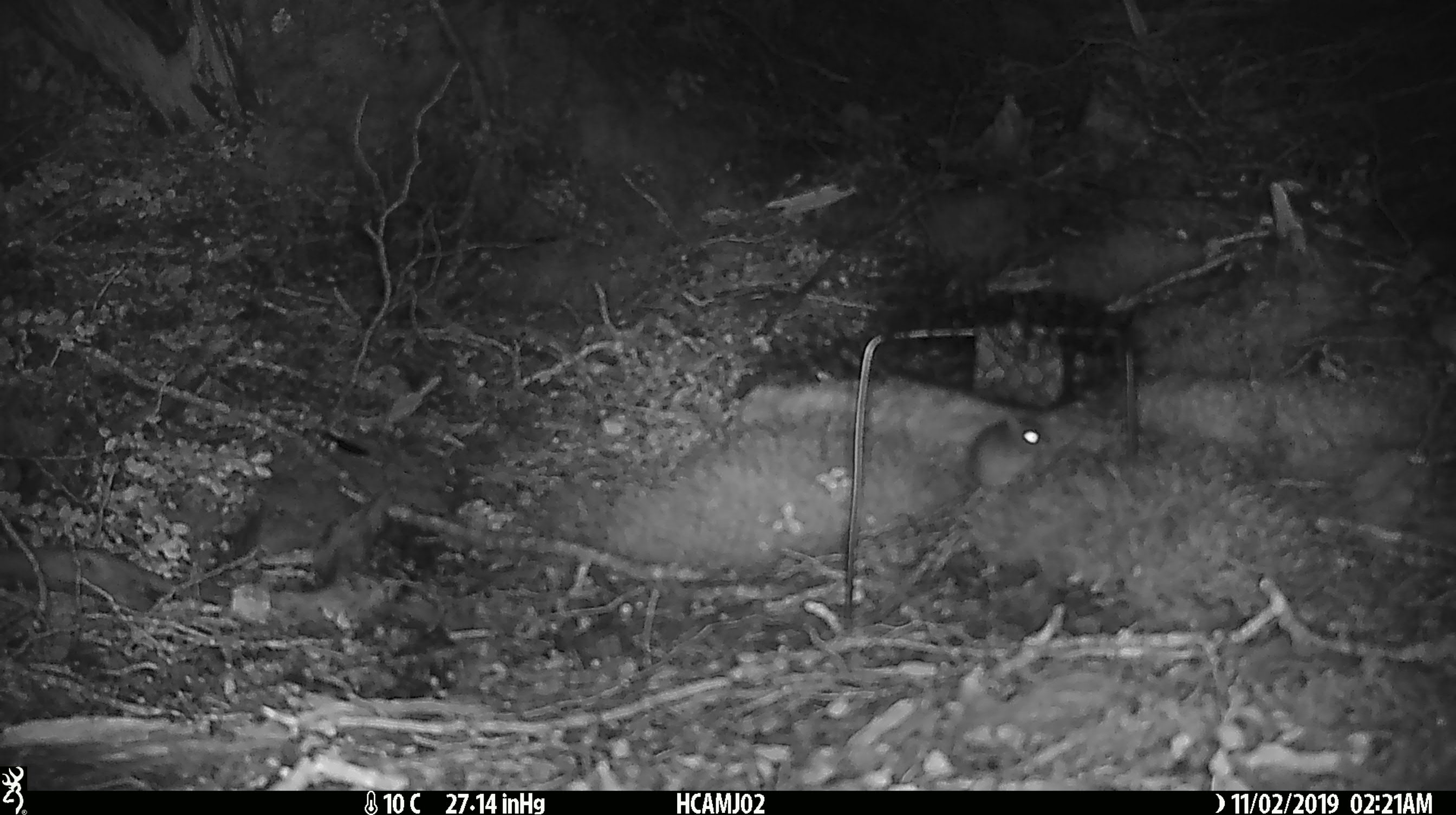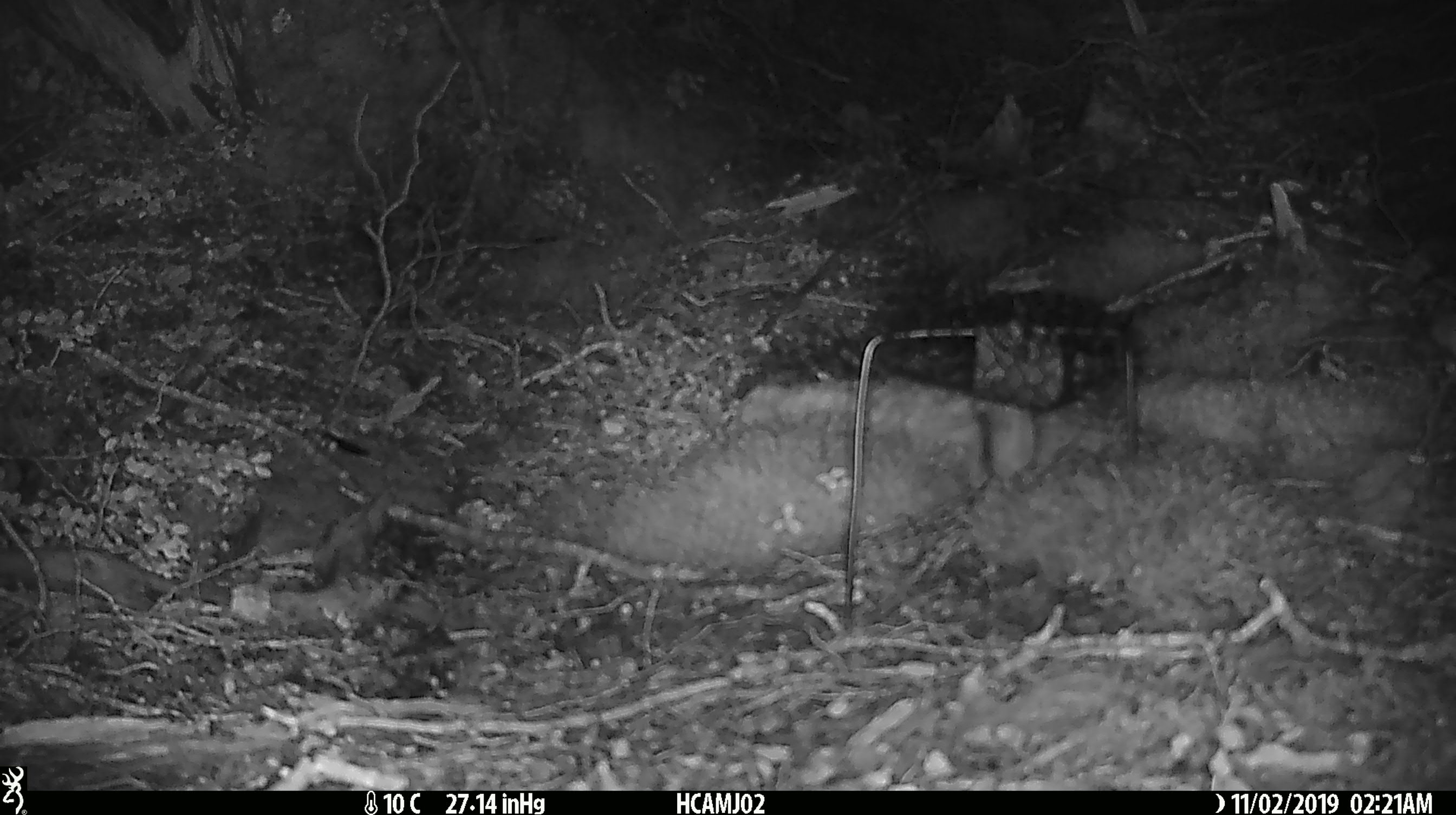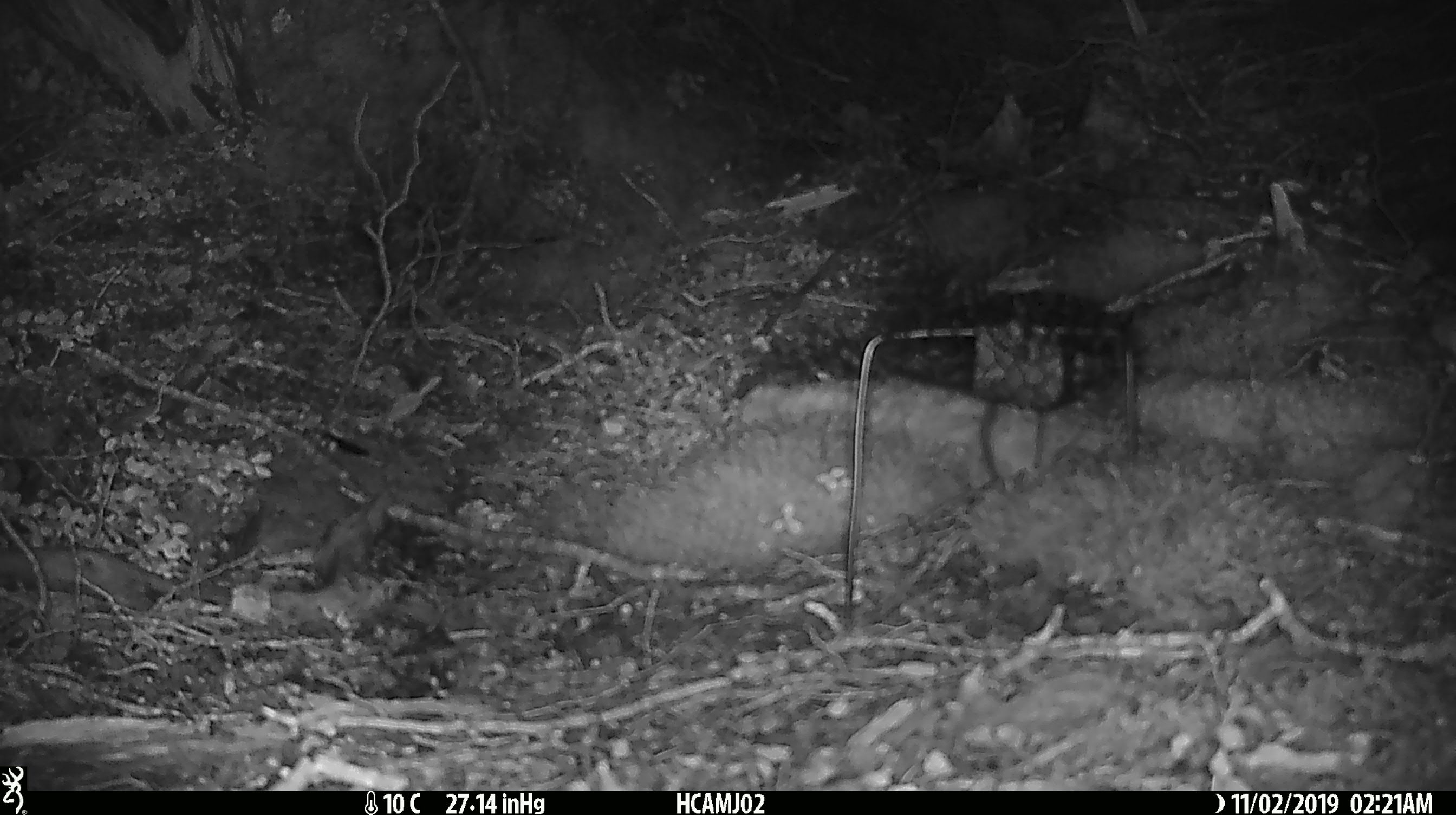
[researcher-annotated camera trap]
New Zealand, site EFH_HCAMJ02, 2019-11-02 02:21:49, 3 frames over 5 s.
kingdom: Animalia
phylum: Chordata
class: Mammalia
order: Rodentia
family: Muridae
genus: Mus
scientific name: Mus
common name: mouse